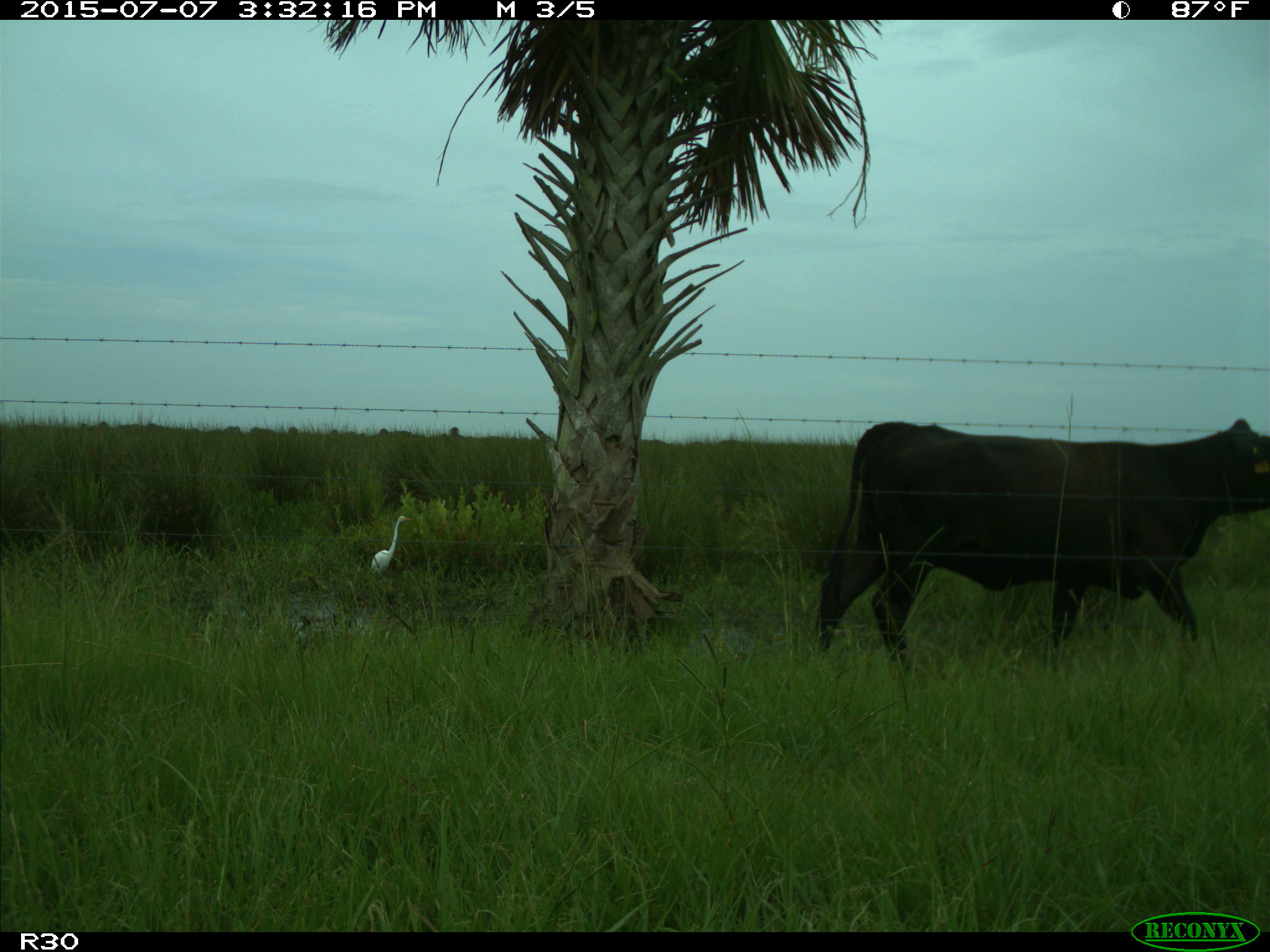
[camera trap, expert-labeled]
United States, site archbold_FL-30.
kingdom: Animalia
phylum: Chordata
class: Mammalia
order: Artiodactyla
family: Bovidae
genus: Bos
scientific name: Bos taurus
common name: domestic cow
Bos taurus (domestic cow).